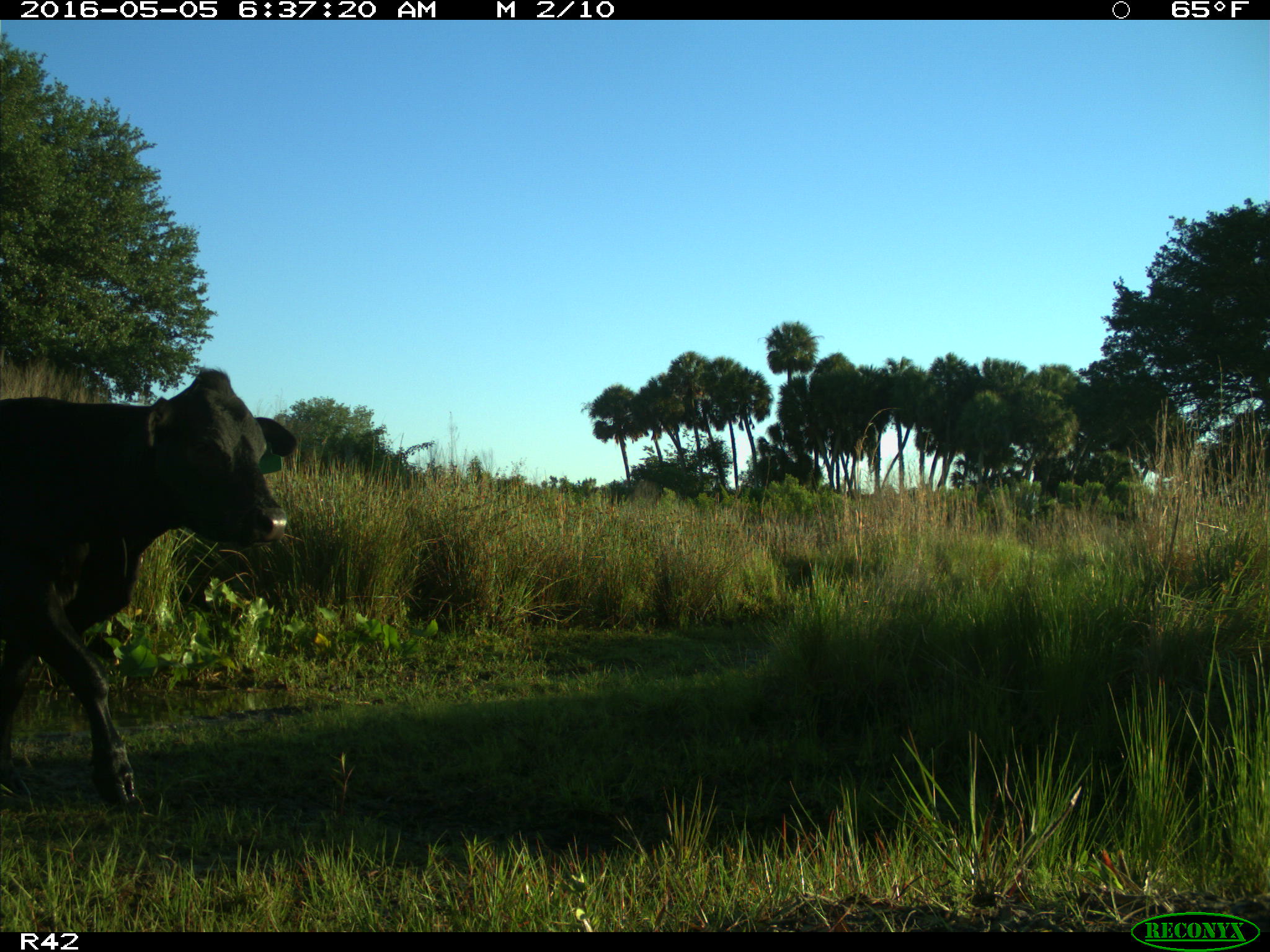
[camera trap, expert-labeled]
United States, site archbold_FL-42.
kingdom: Animalia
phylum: Chordata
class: Mammalia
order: Artiodactyla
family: Bovidae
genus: Bos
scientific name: Bos taurus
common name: domestic cow